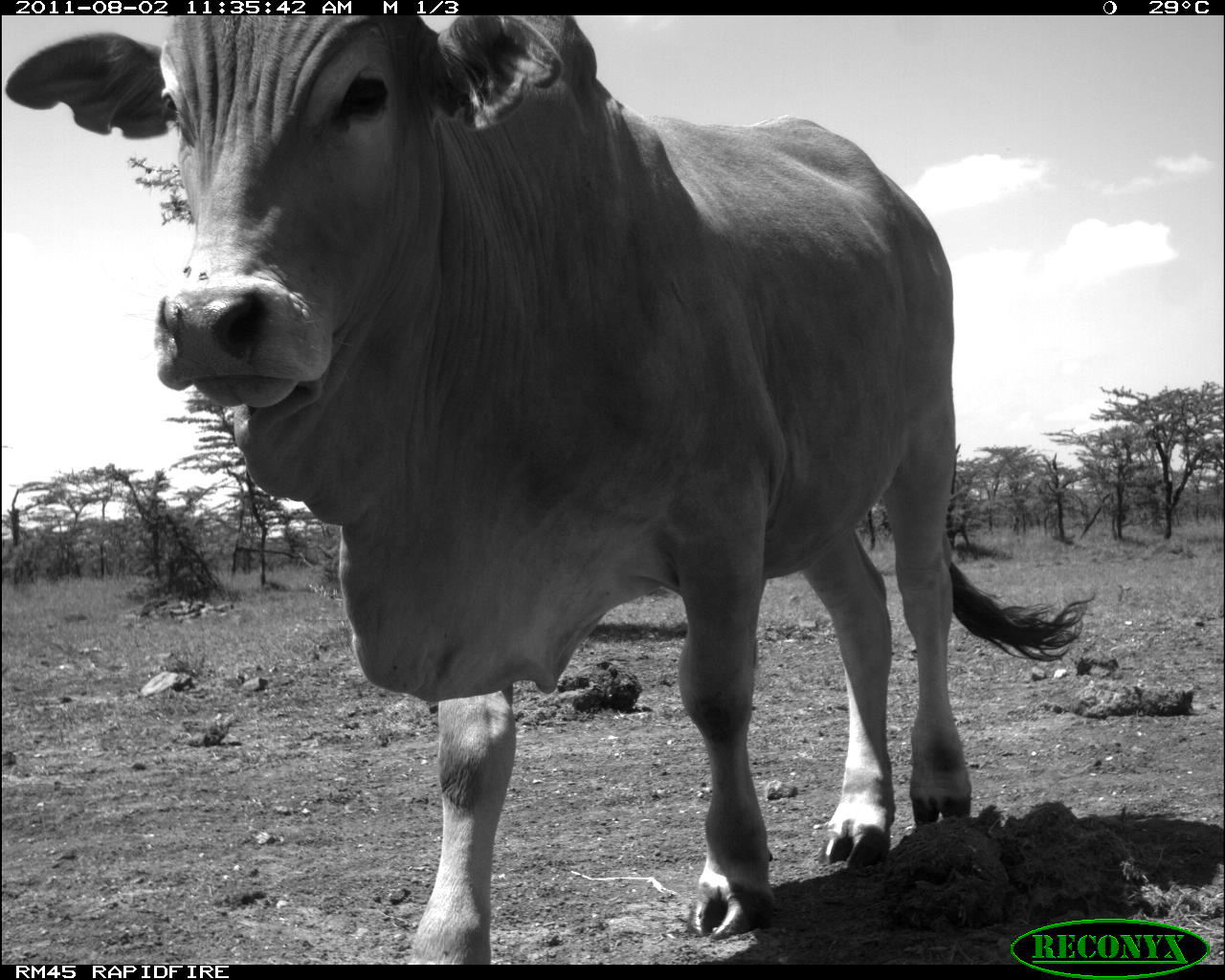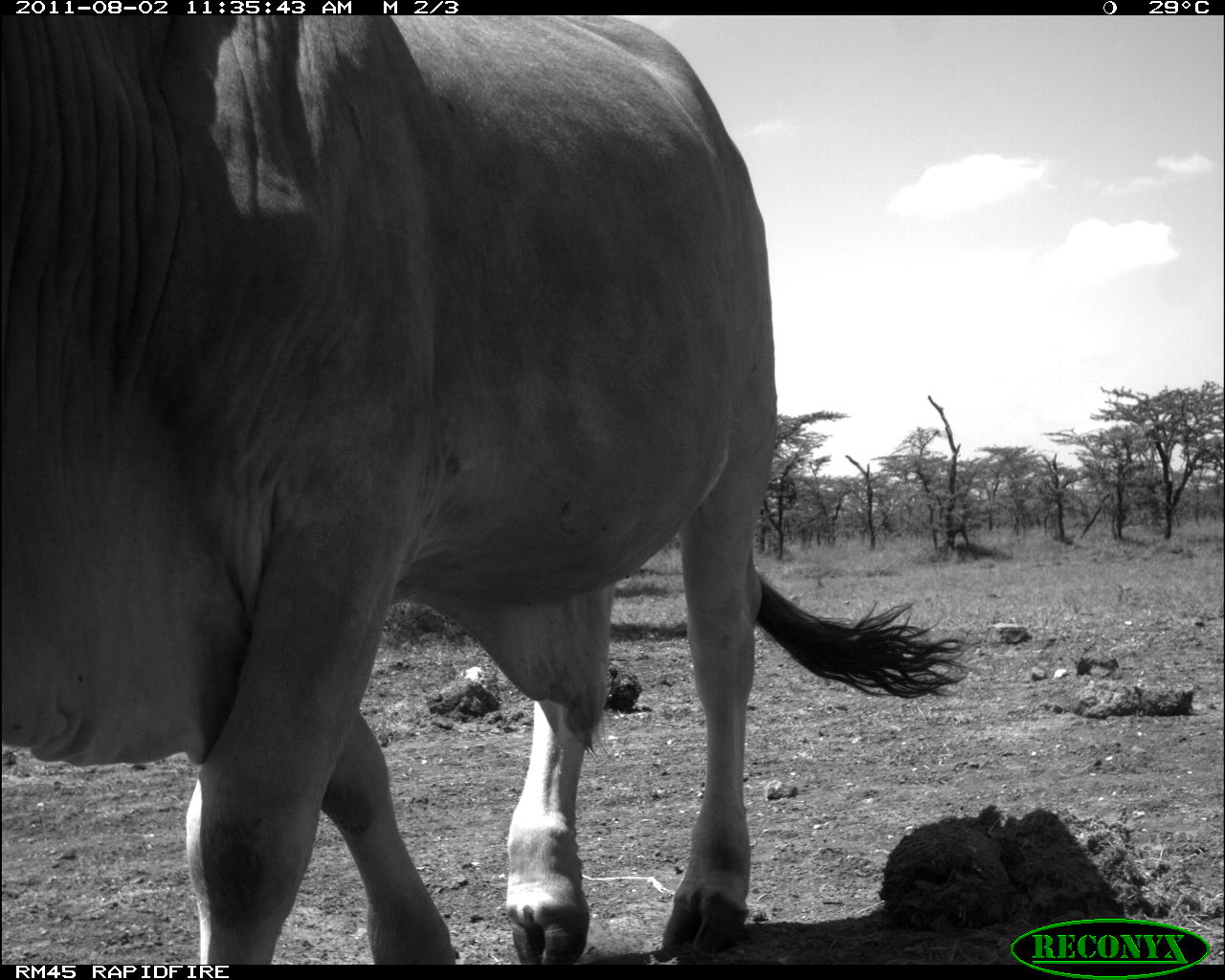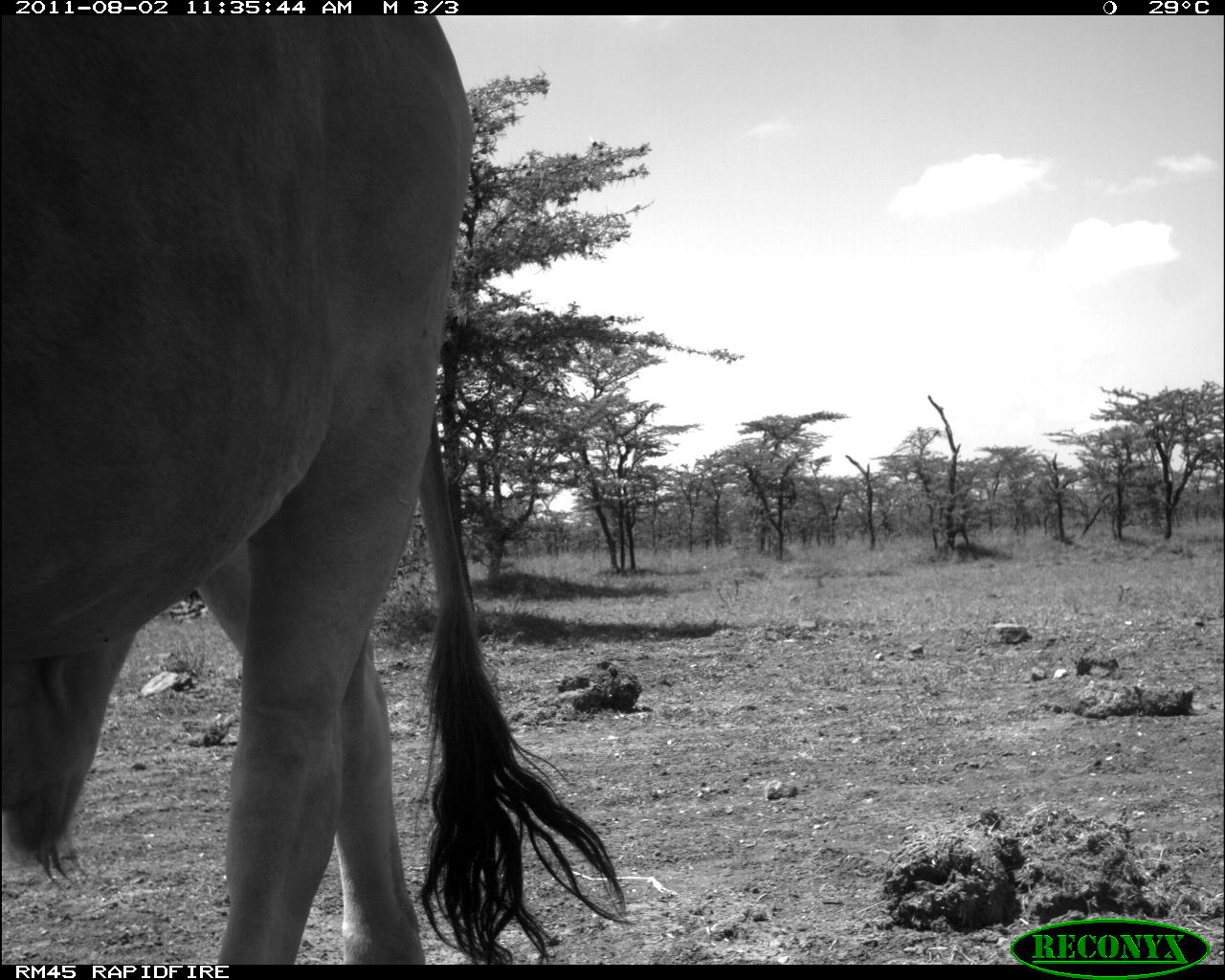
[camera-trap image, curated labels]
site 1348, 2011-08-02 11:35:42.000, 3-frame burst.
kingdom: Animalia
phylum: Chordata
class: Mammalia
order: Artiodactyla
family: Bovidae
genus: Bos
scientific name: Bos taurus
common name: domestic cattle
Bos taurus (domestic cattle), count 1.